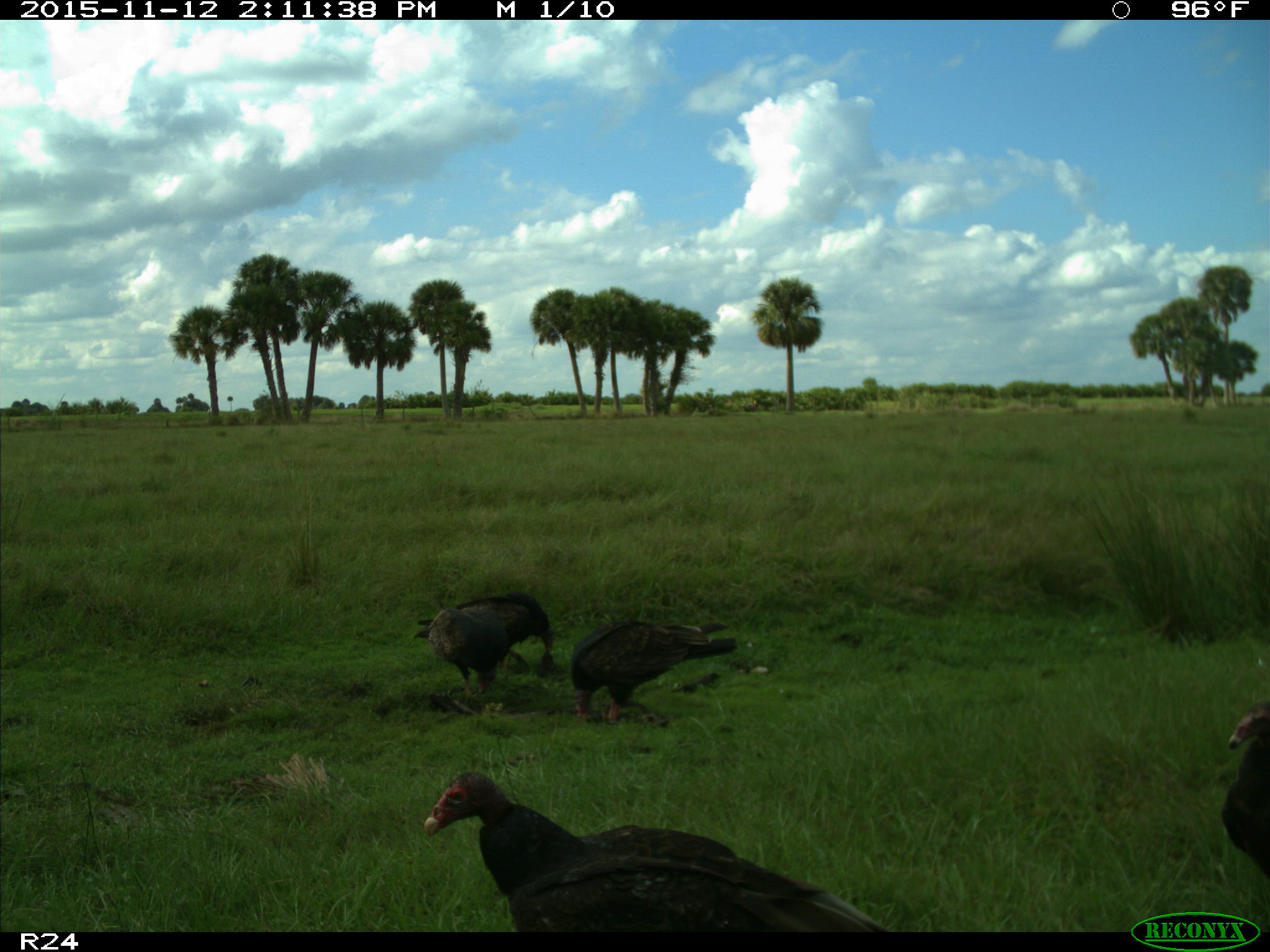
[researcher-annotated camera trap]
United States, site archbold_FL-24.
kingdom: Animalia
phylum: Chordata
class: Aves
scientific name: Aves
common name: birds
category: unidentified bird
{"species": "unidentified bird (birds) (Aves)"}